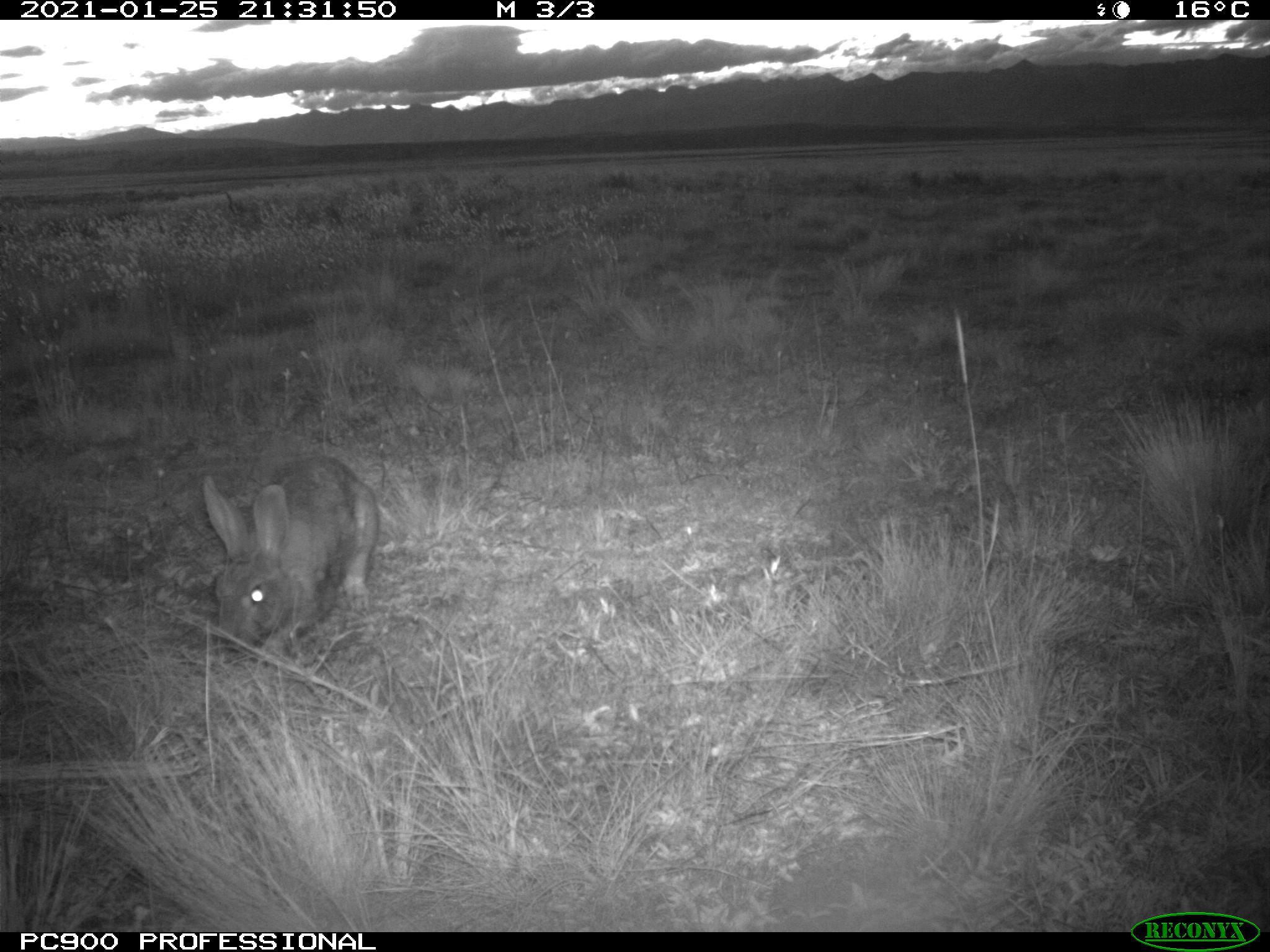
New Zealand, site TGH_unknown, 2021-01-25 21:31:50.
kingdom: Animalia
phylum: Chordata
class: Mammalia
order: Lagomorpha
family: Leporidae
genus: Oryctolagus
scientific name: Oryctolagus cuniculus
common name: european rabbit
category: rabbit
Rabbit (european rabbit) (Oryctolagus cuniculus).